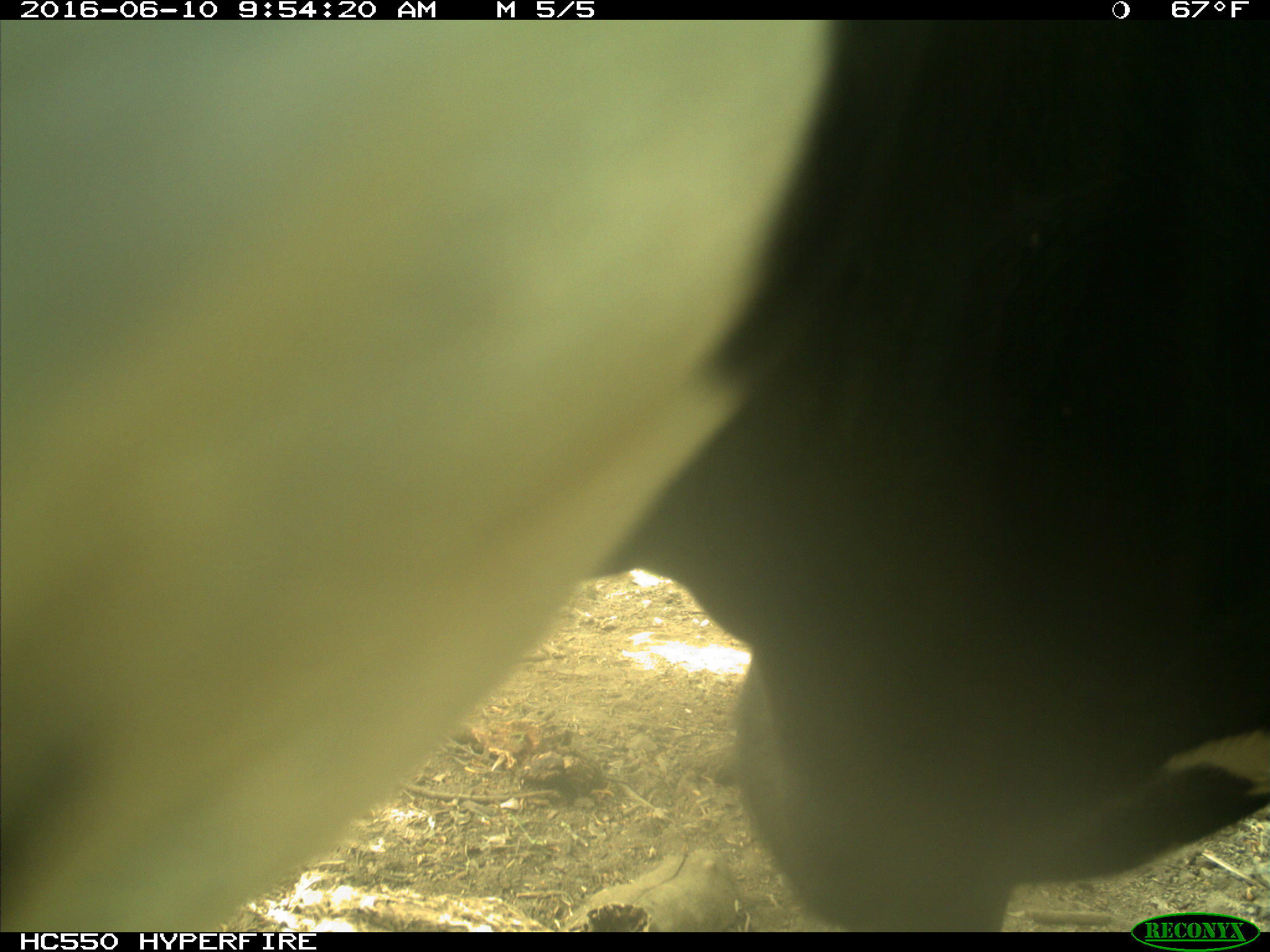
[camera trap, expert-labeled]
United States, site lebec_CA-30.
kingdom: Animalia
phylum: Chordata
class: Mammalia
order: Artiodactyla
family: Bovidae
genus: Bos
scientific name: Bos taurus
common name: domestic cow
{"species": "Bos taurus (domestic cow)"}